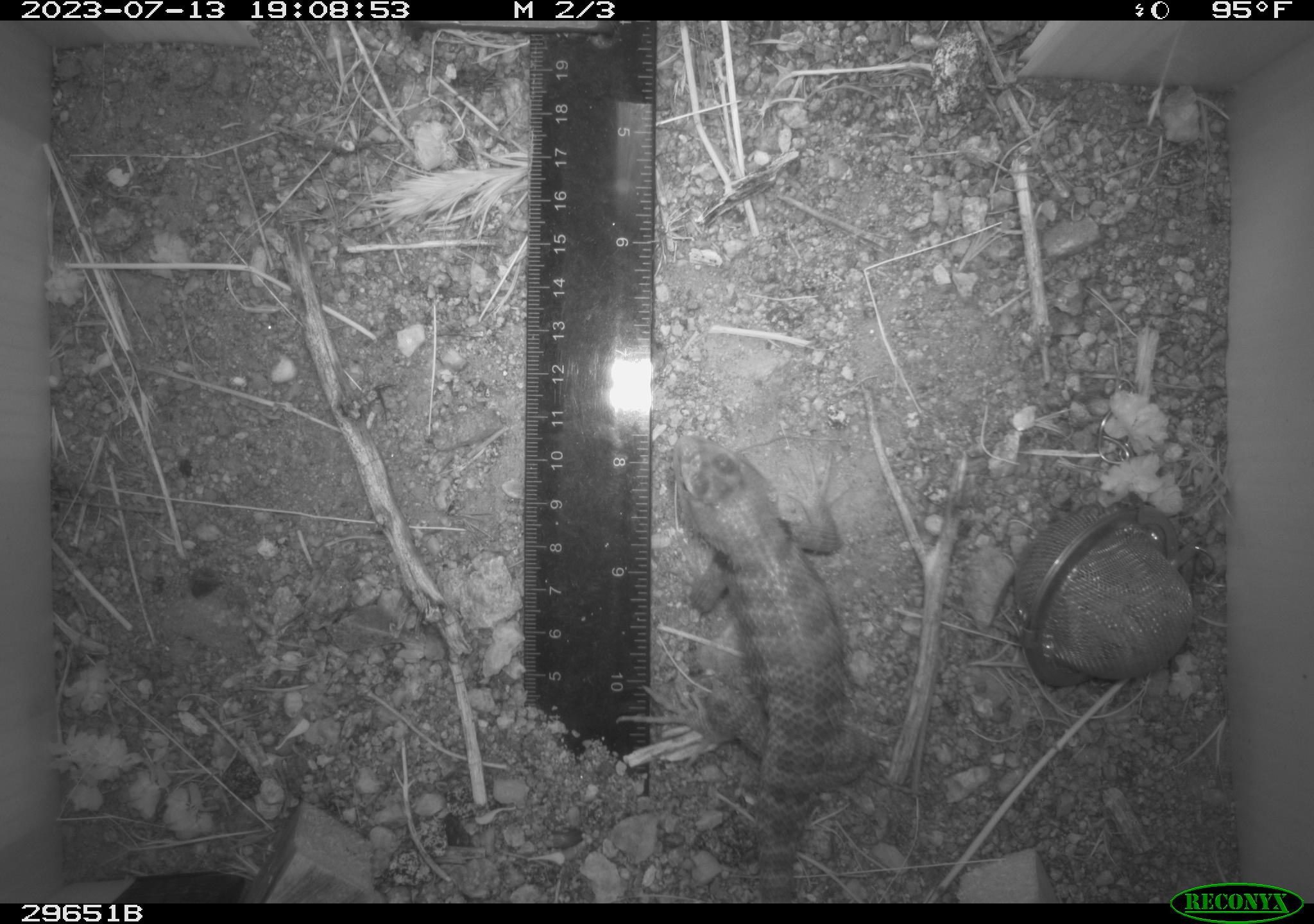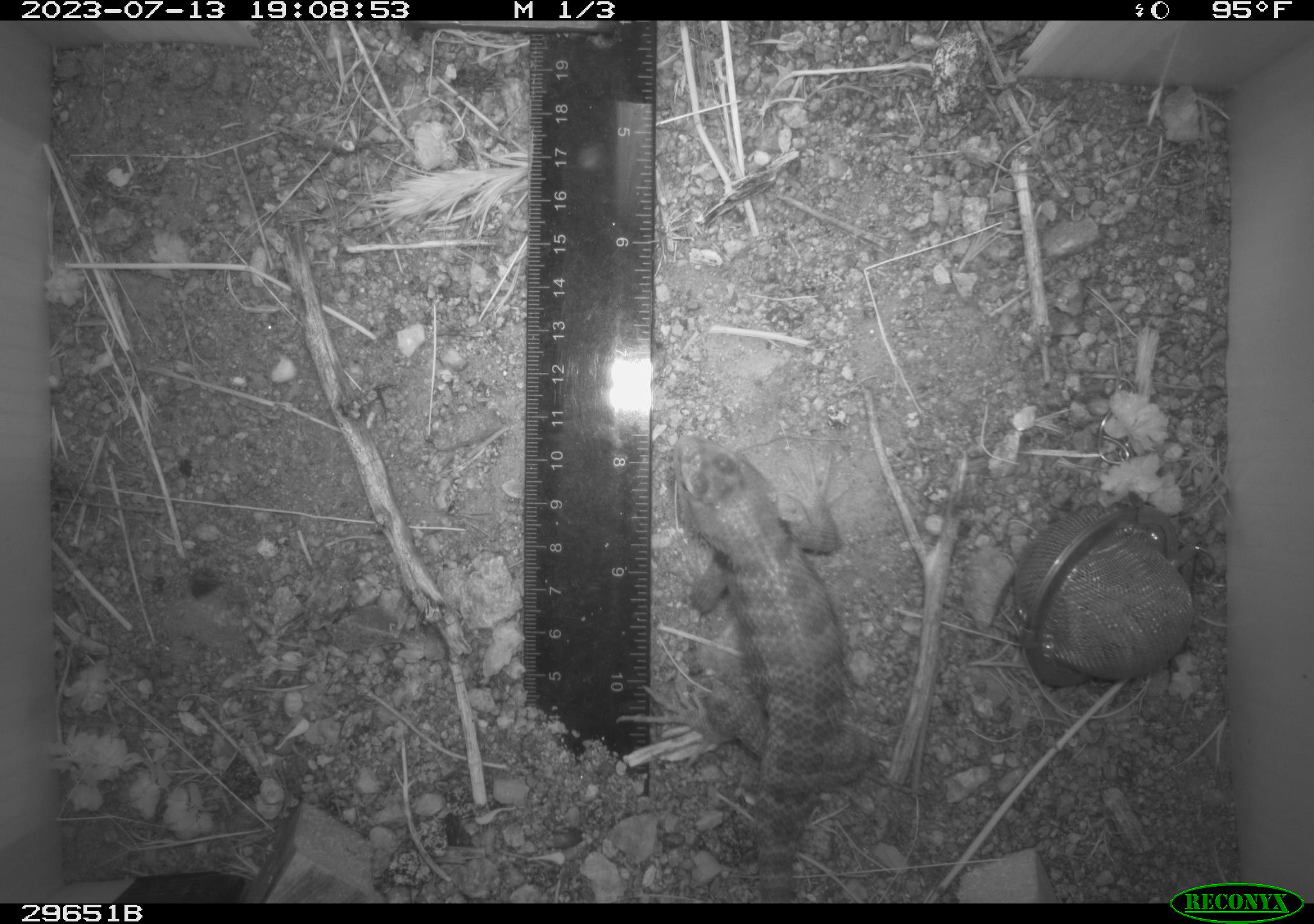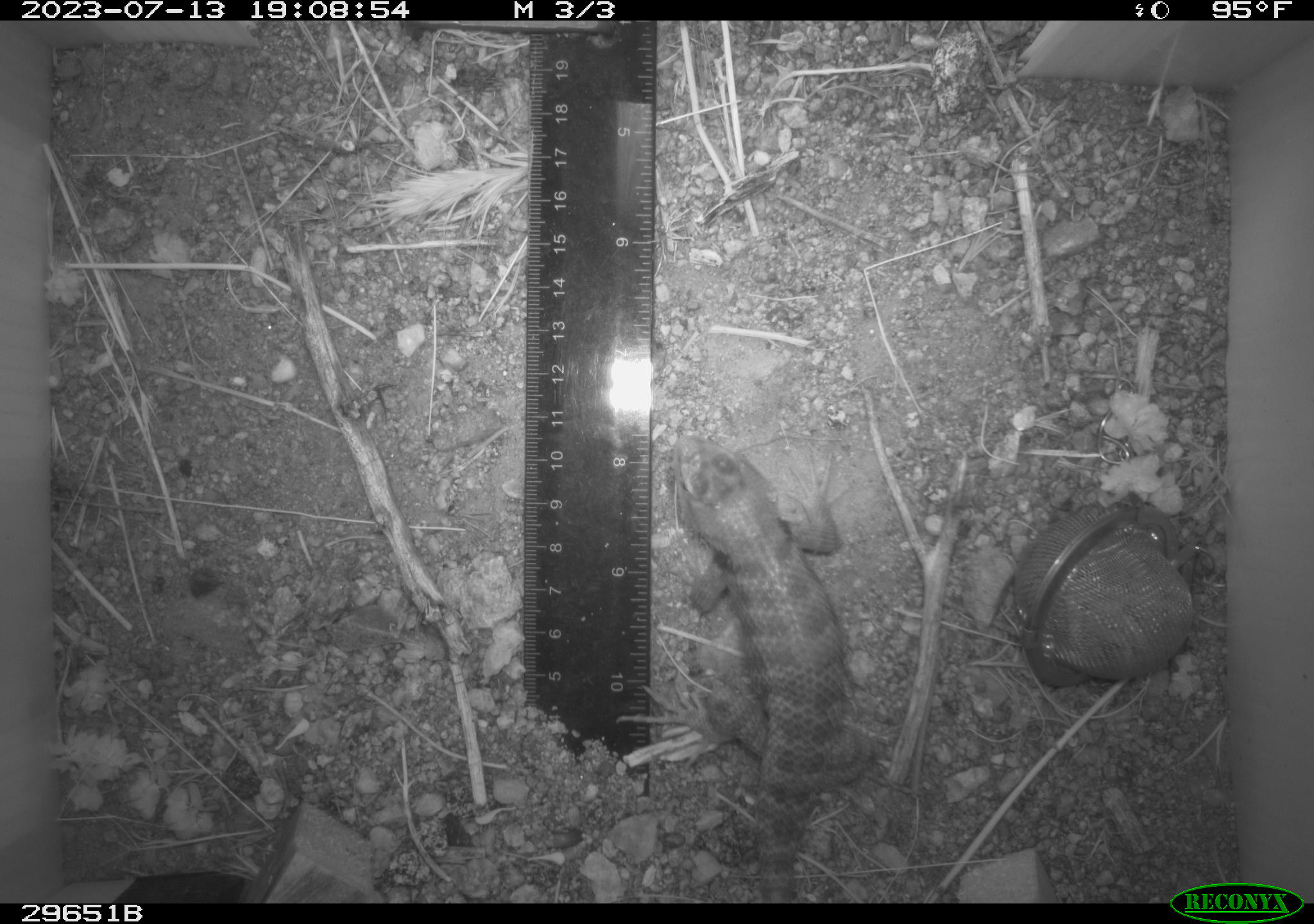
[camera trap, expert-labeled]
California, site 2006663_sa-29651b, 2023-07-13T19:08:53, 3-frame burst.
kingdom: Animalia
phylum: Chordata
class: Reptilia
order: Squamata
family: Phrynosomatidae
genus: Sceloporus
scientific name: Sceloporus uniformis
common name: yellow-backed spiny lizard